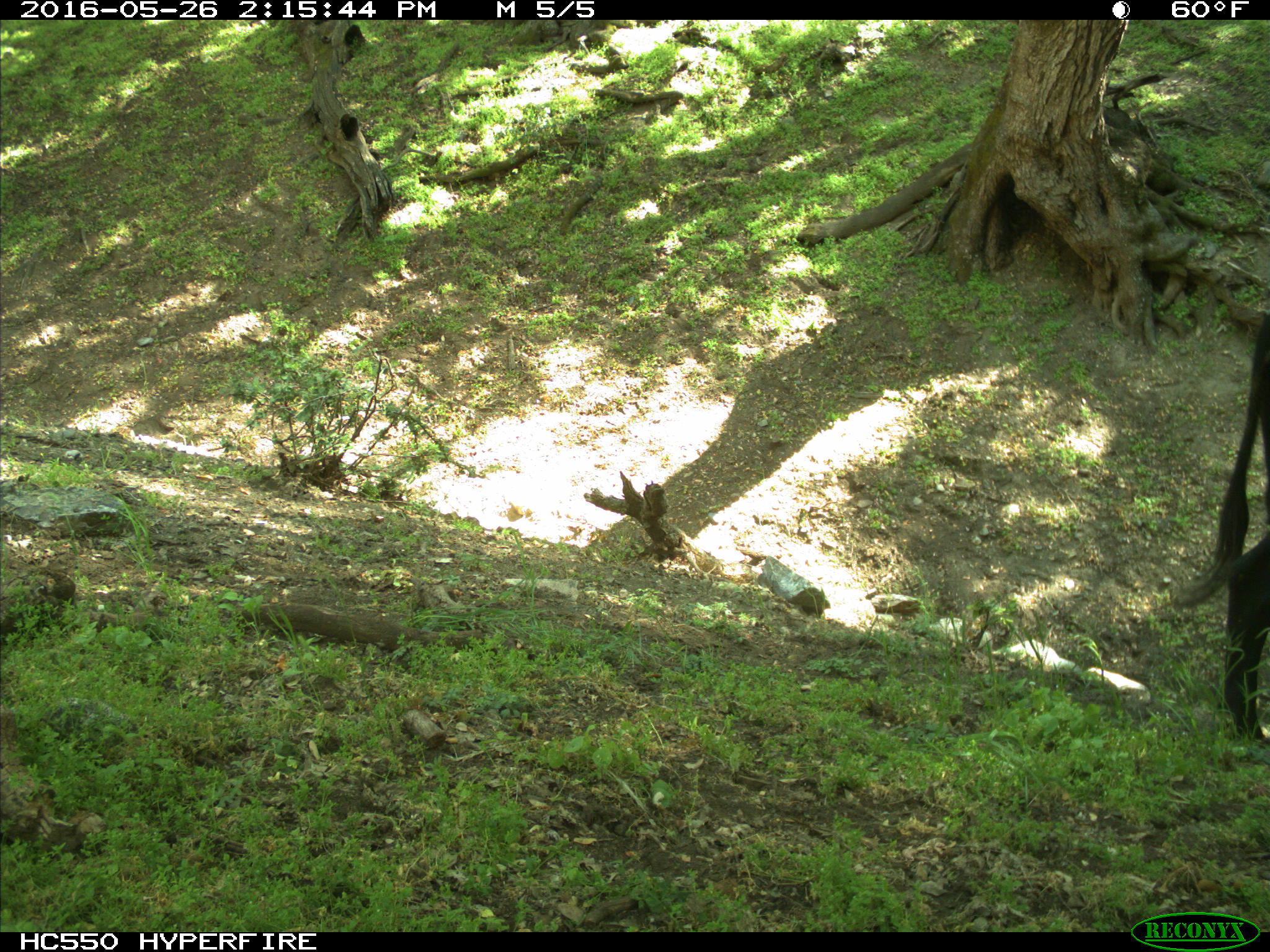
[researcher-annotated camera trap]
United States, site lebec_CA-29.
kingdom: Animalia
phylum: Chordata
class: Mammalia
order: Artiodactyla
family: Bovidae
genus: Bos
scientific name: Bos taurus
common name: domestic cow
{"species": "Bos taurus (domestic cow)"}